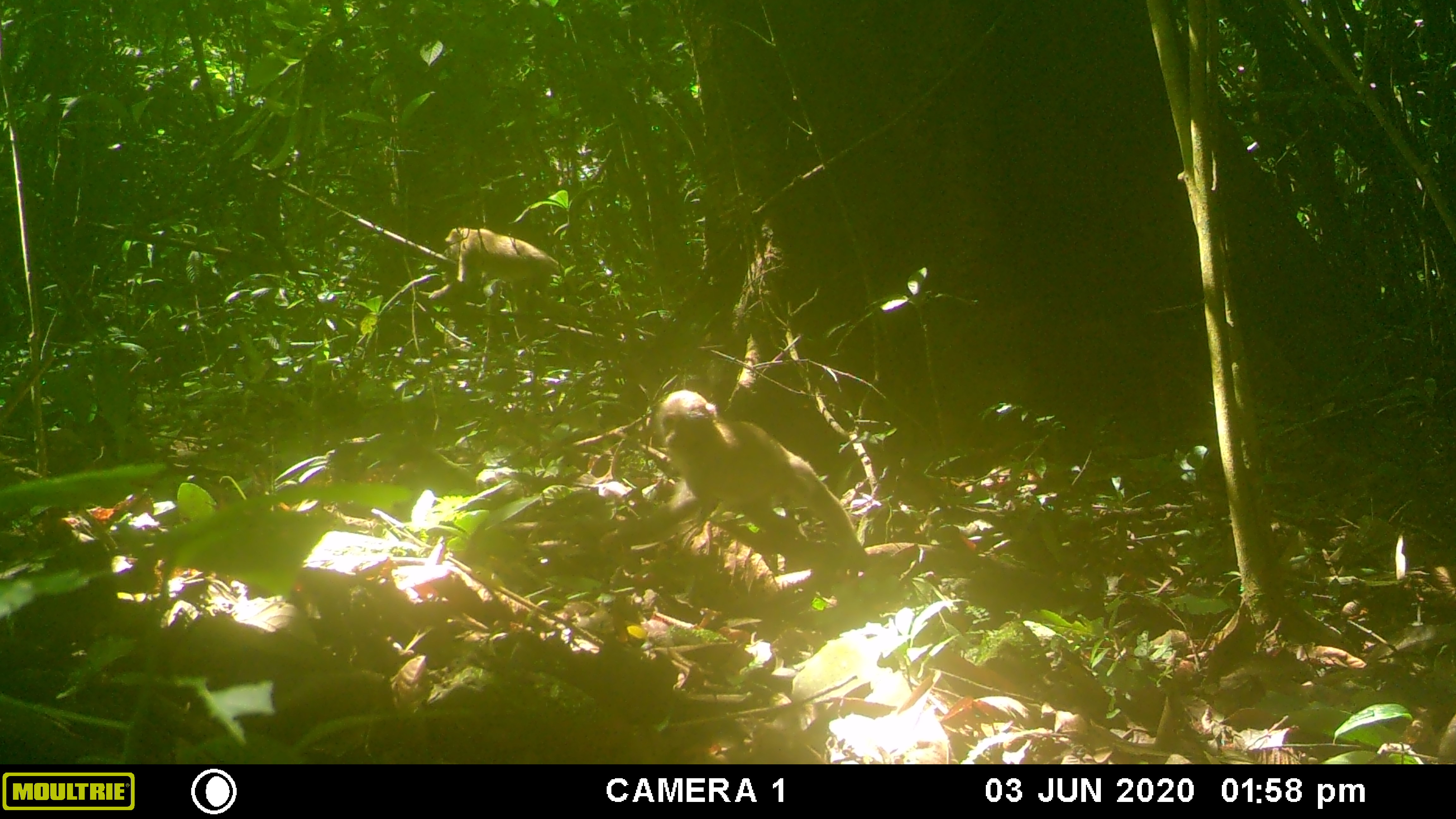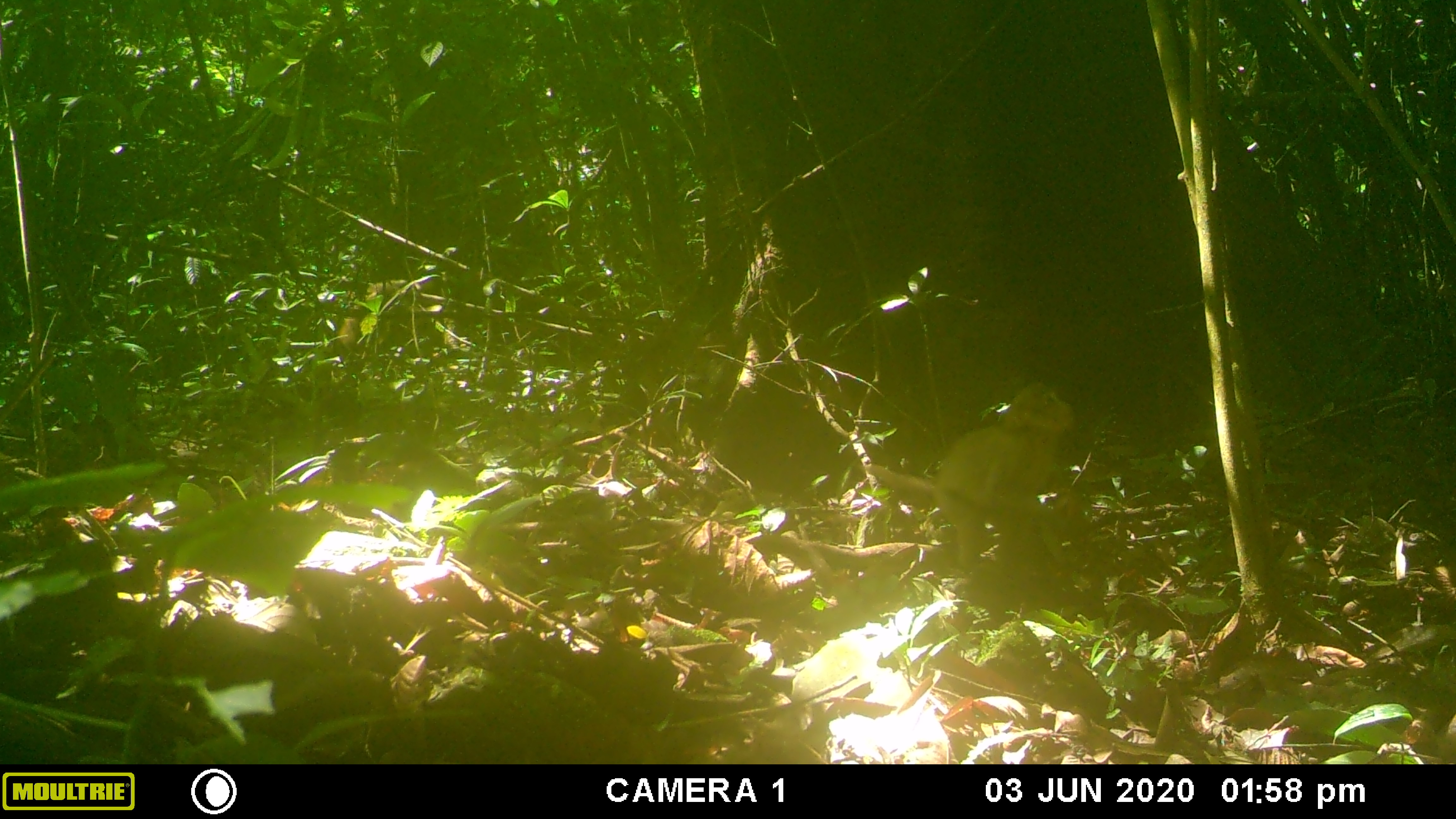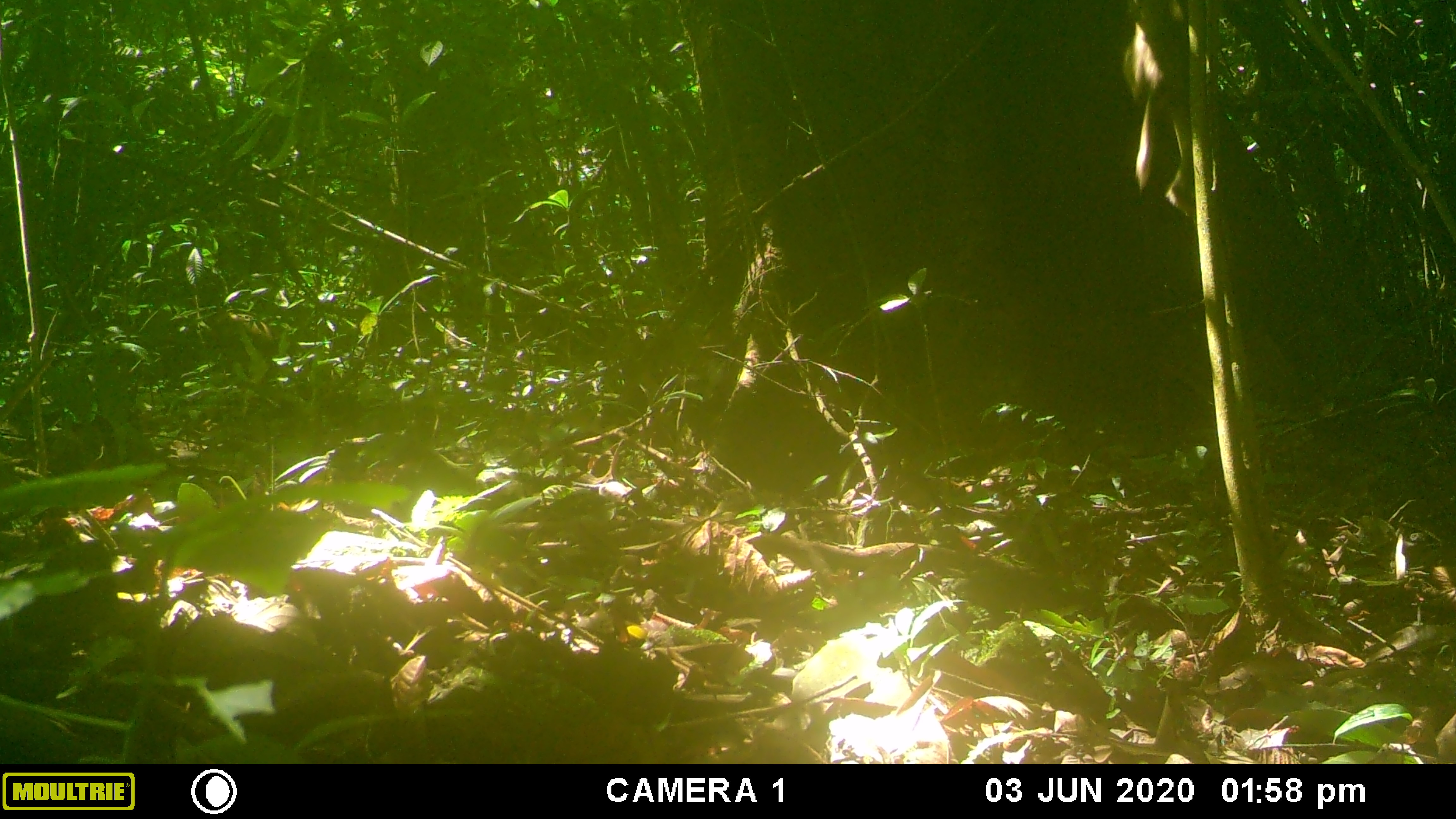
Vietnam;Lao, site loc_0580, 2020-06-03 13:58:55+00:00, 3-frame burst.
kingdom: Animalia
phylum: Chordata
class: Mammalia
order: Primates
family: Cercopithecidae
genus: Macaca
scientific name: Macaca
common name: macaques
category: assam or rhesus macaque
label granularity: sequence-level